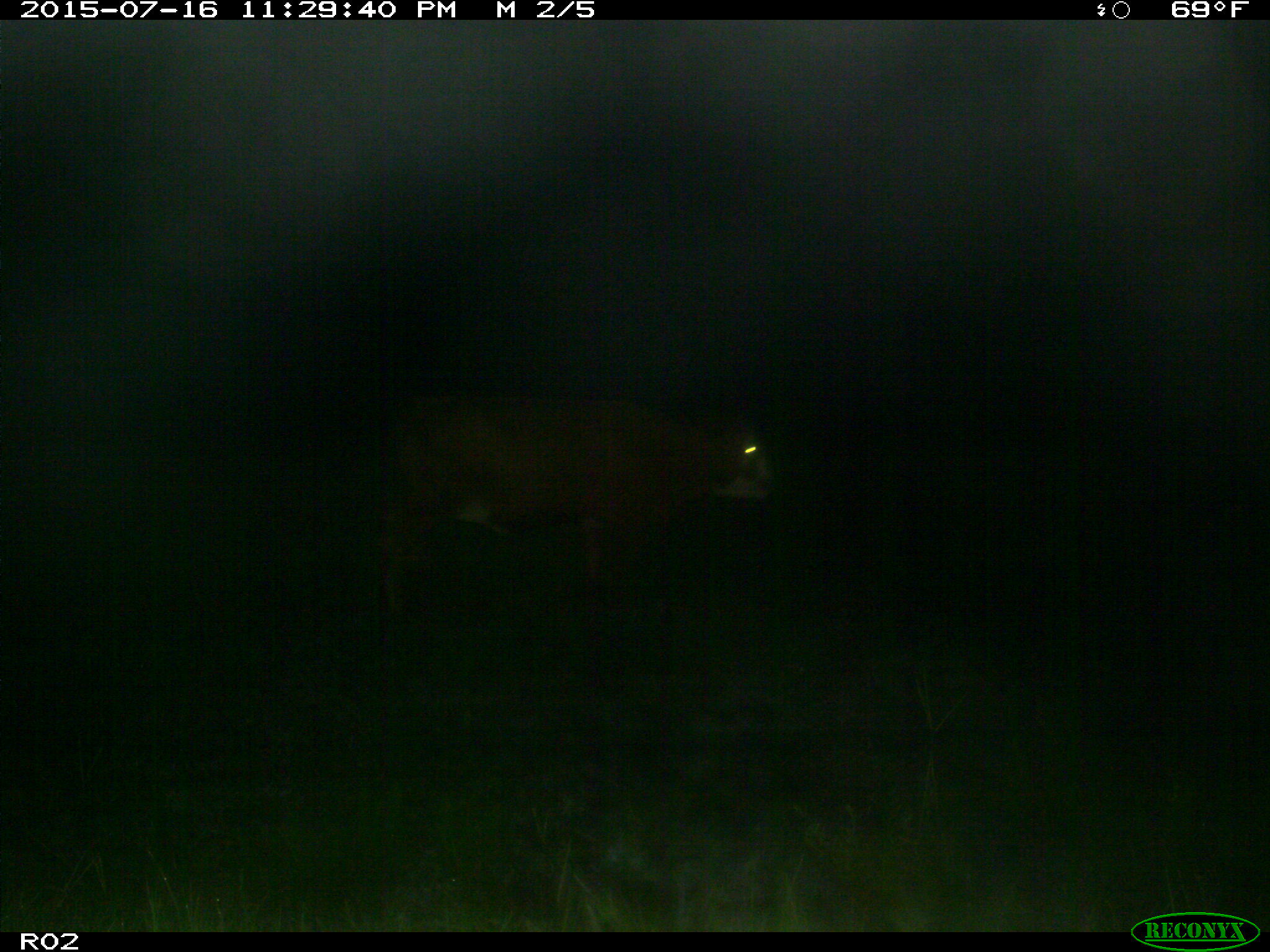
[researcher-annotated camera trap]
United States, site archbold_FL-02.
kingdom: Animalia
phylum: Chordata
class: Mammalia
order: Artiodactyla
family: Bovidae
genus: Bos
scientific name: Bos taurus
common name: domestic cow